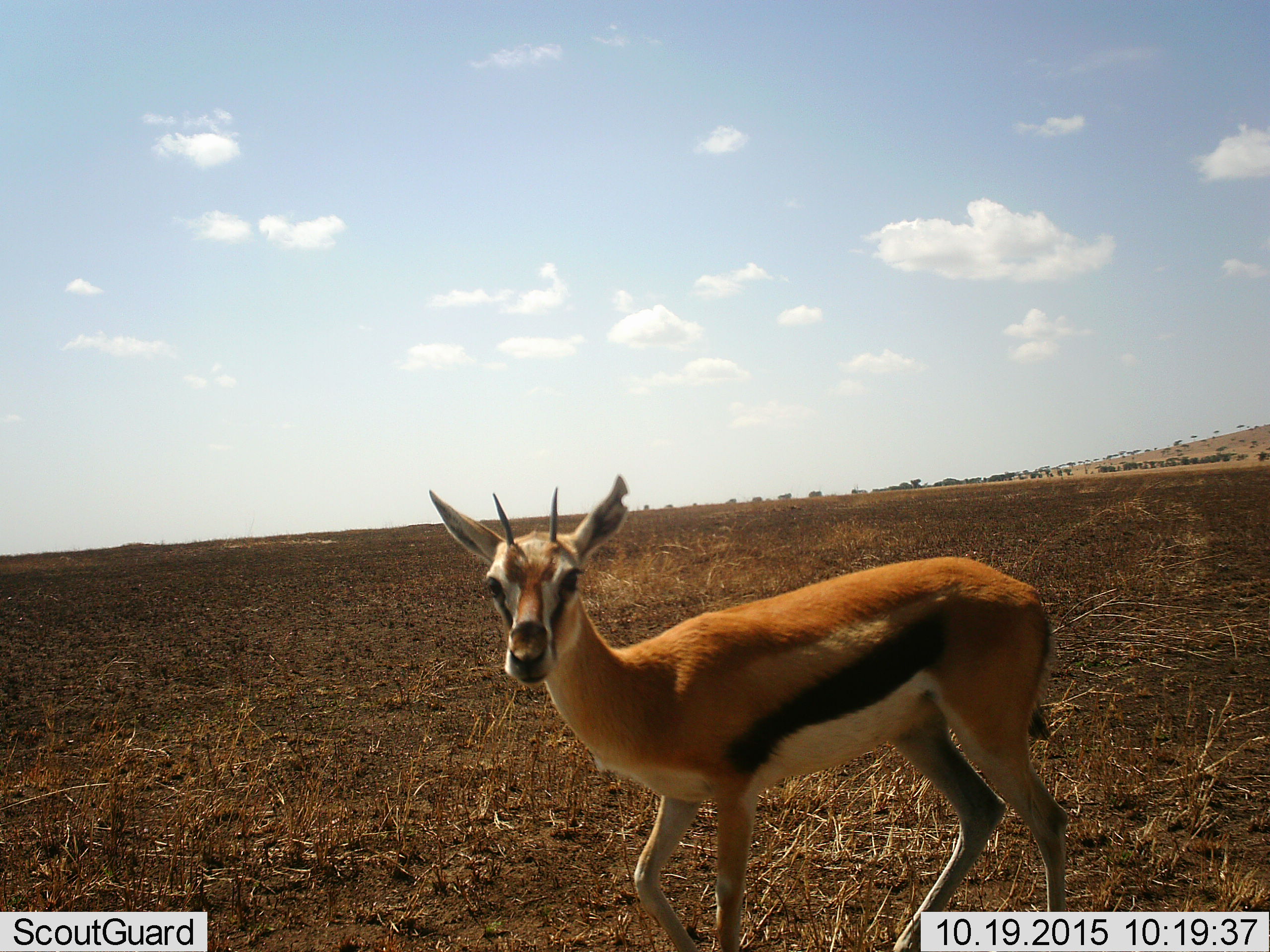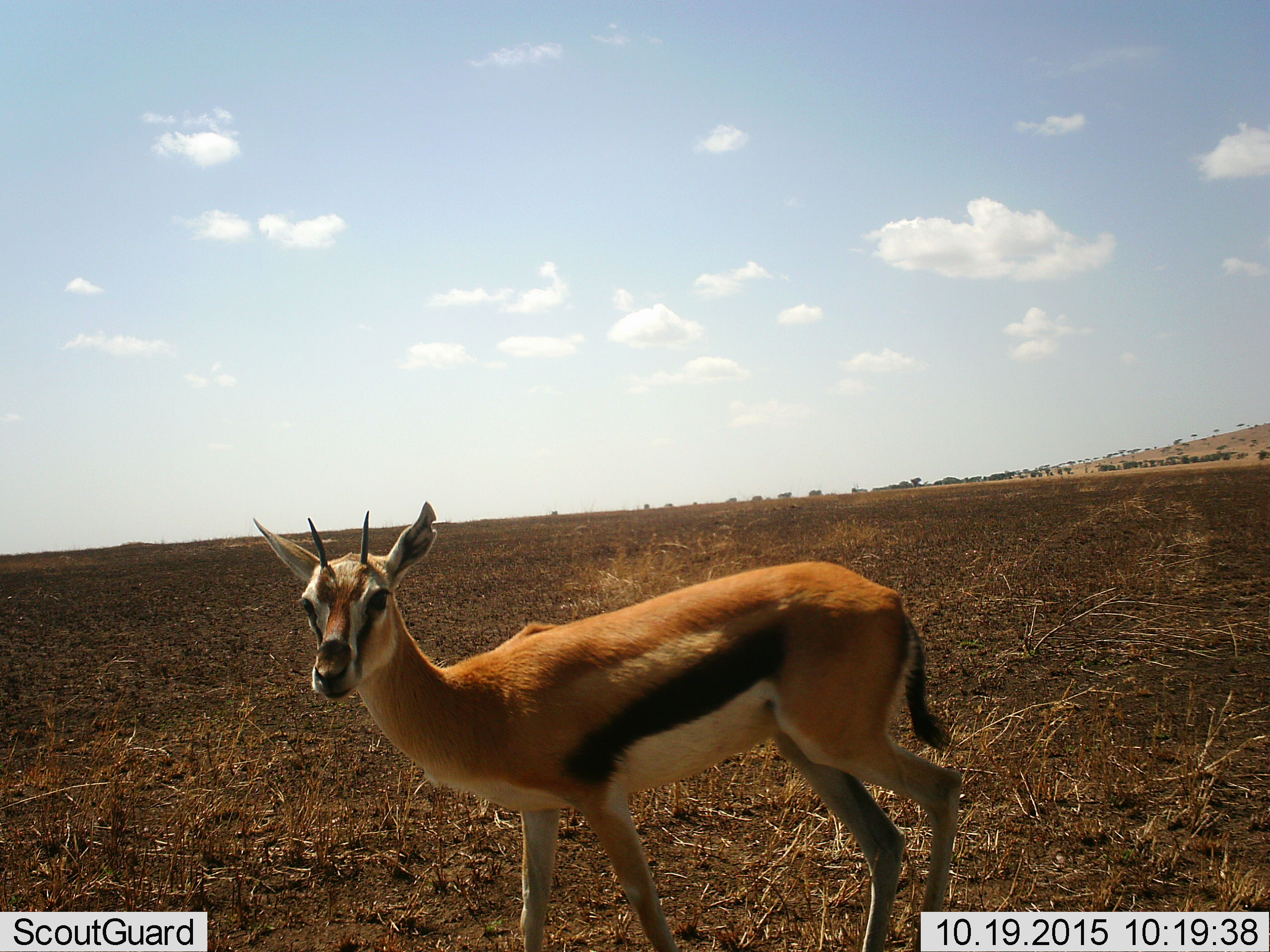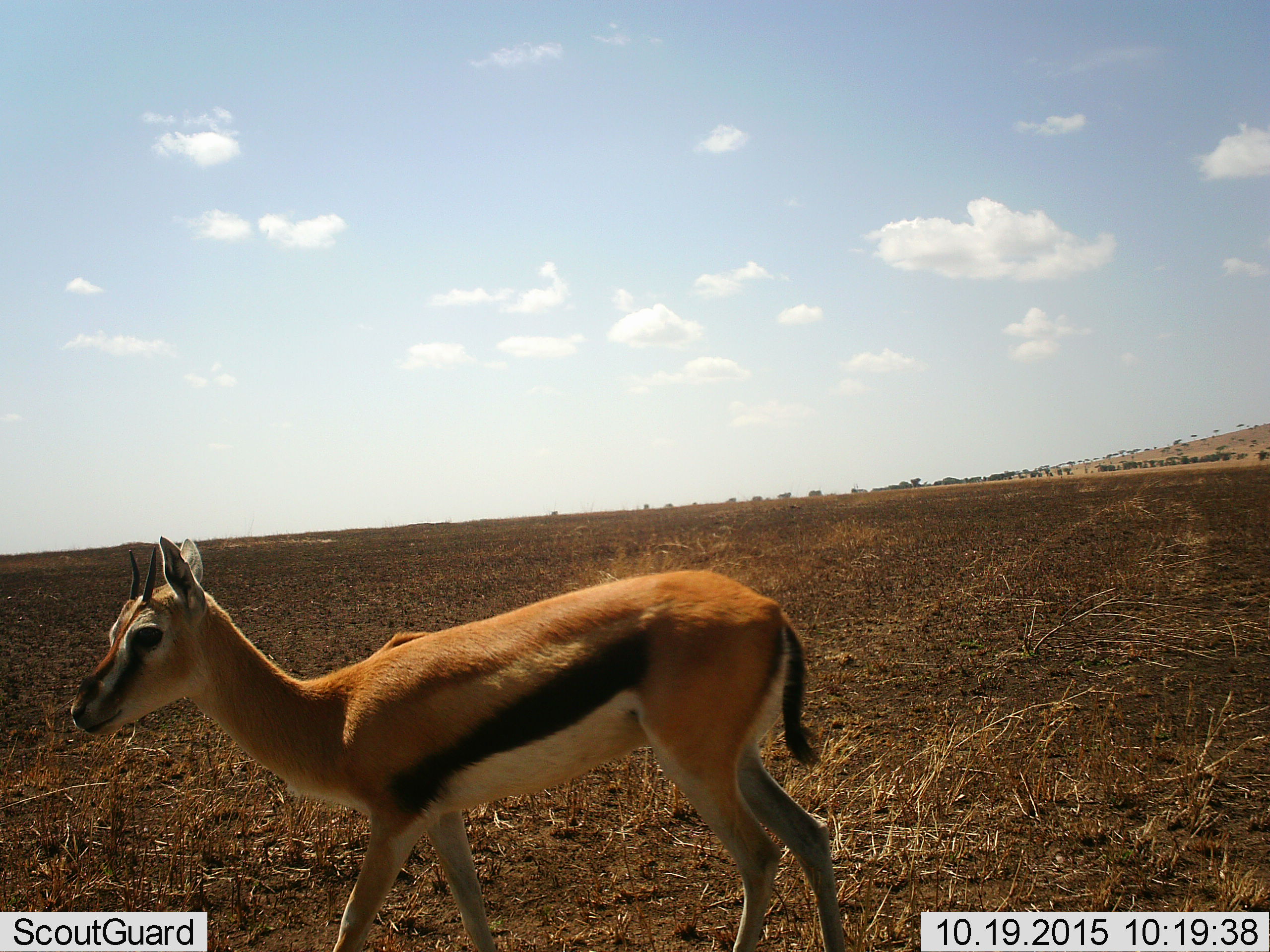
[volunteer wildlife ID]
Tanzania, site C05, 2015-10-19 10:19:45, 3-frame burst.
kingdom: Animalia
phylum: Chordata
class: Mammalia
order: Artiodactyla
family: Bovidae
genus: Eudorcas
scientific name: Eudorcas thomsonii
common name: thomson's gazelle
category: gazellethomsons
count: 1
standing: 38%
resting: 0%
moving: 69%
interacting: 0%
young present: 8%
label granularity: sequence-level